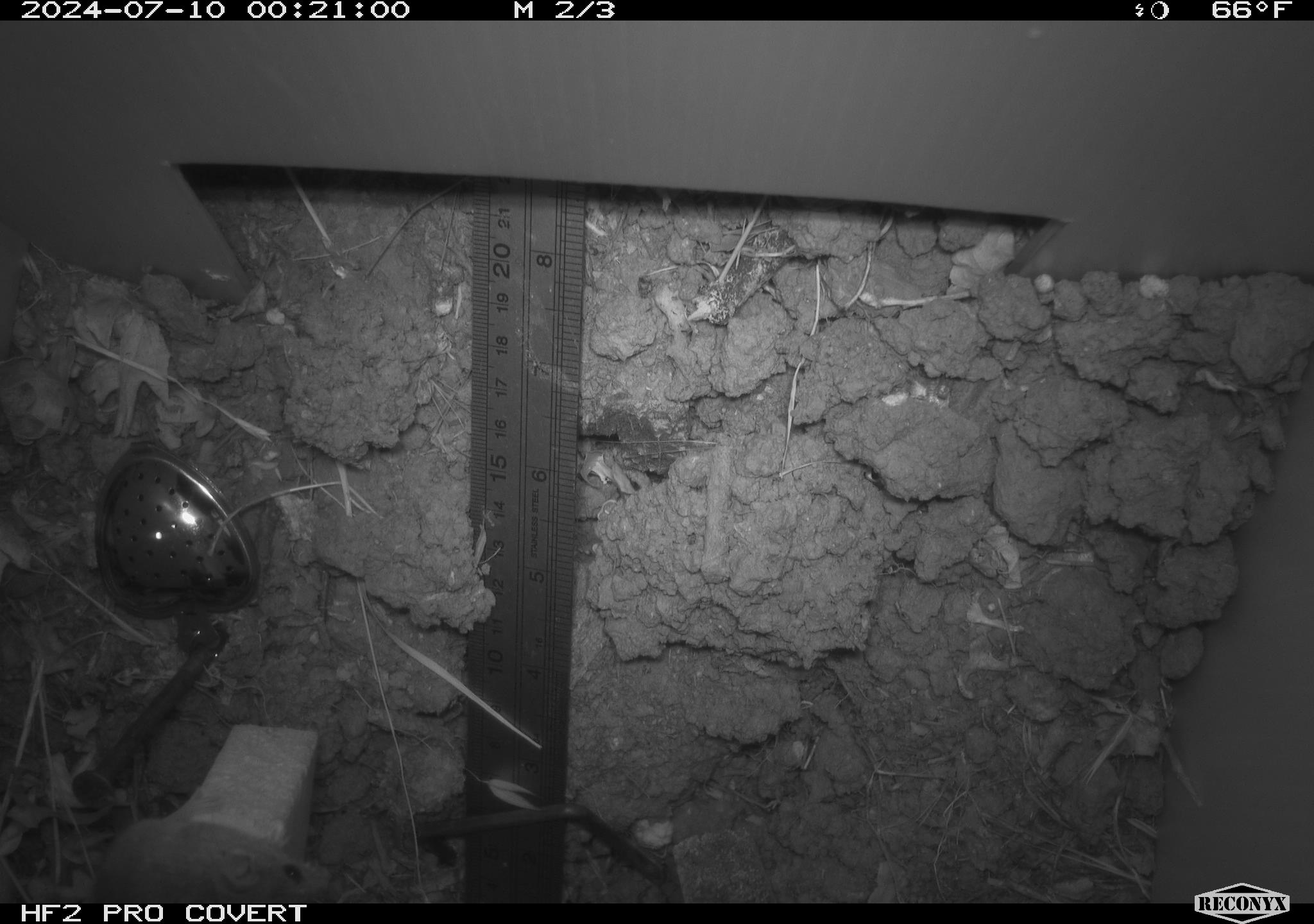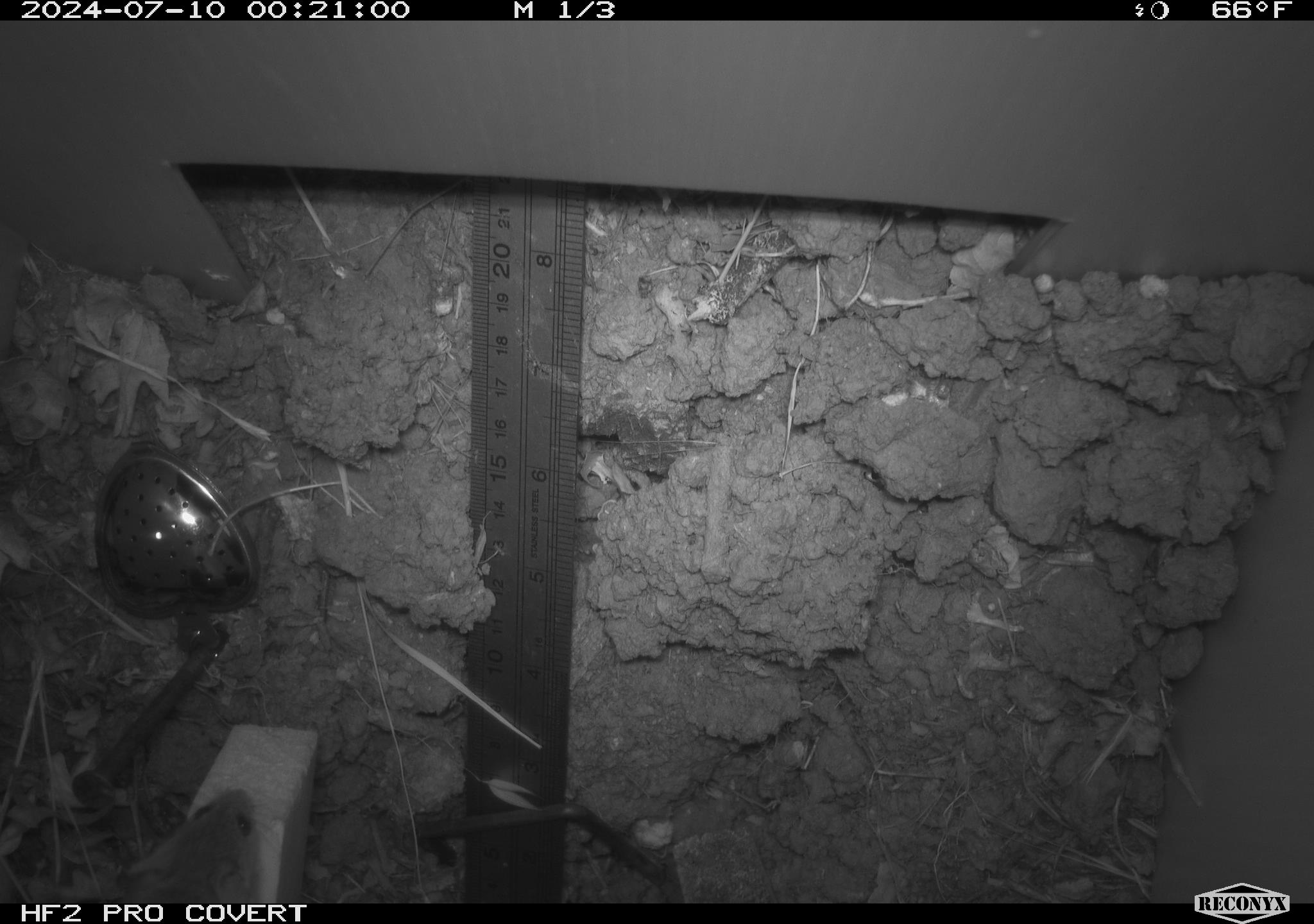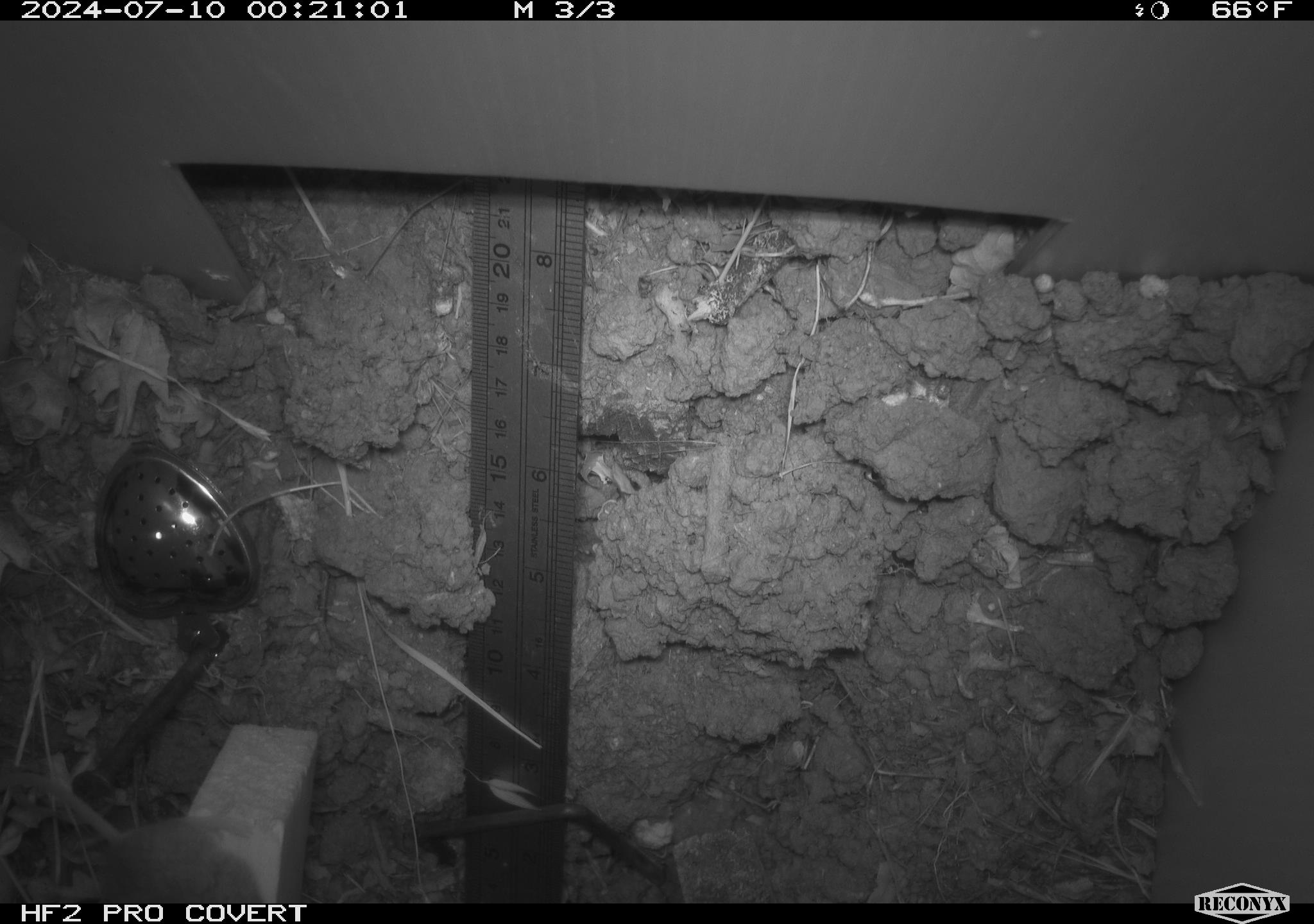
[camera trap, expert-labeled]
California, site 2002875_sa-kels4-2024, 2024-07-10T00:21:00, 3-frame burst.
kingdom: Animalia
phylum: Chordata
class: Mammalia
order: Rodentia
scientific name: Rodentia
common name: rodent